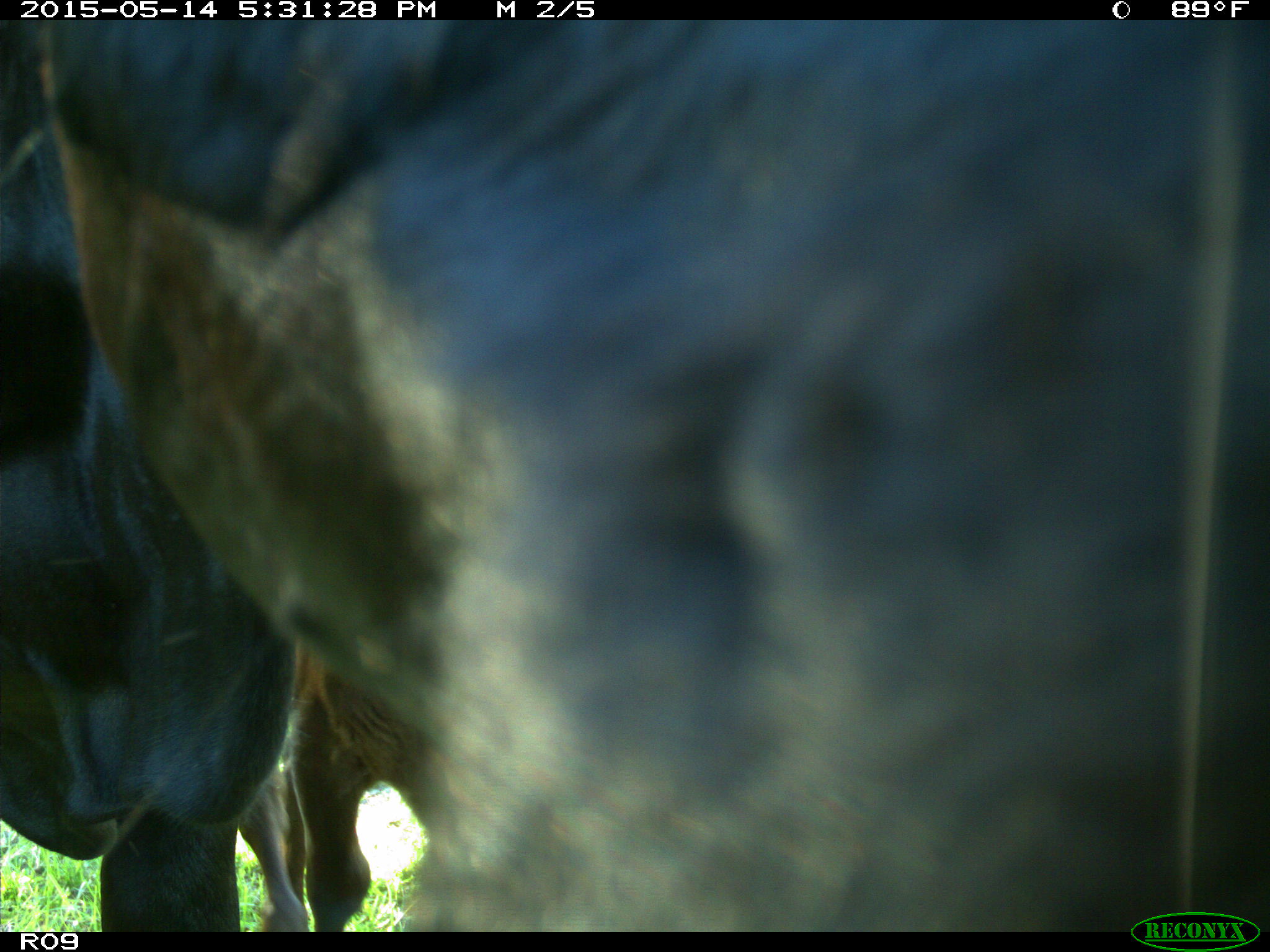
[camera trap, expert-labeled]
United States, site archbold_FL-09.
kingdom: Animalia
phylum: Chordata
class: Mammalia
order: Artiodactyla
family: Bovidae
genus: Bos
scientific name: Bos taurus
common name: domestic cow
Bos taurus (domestic cow).